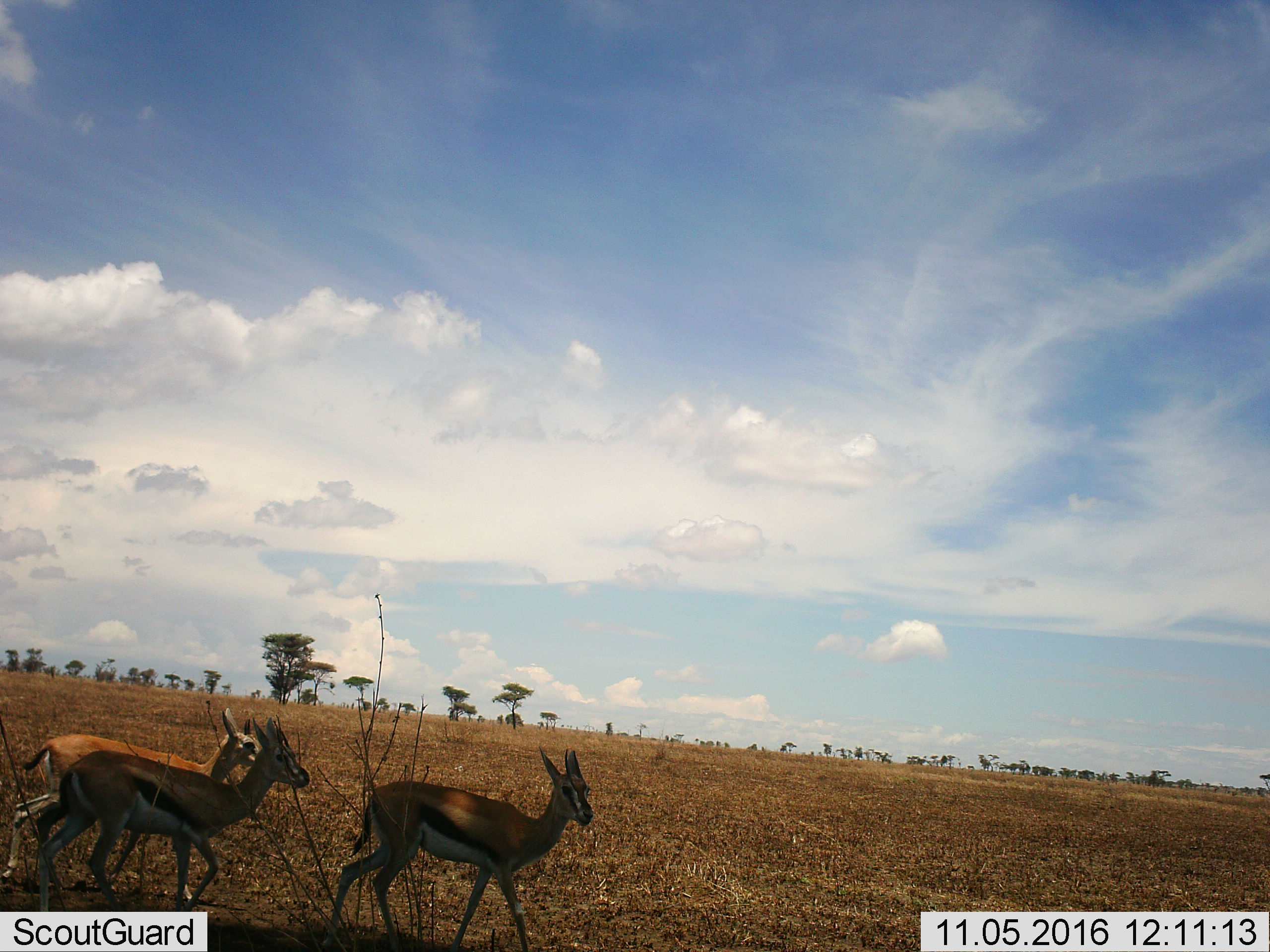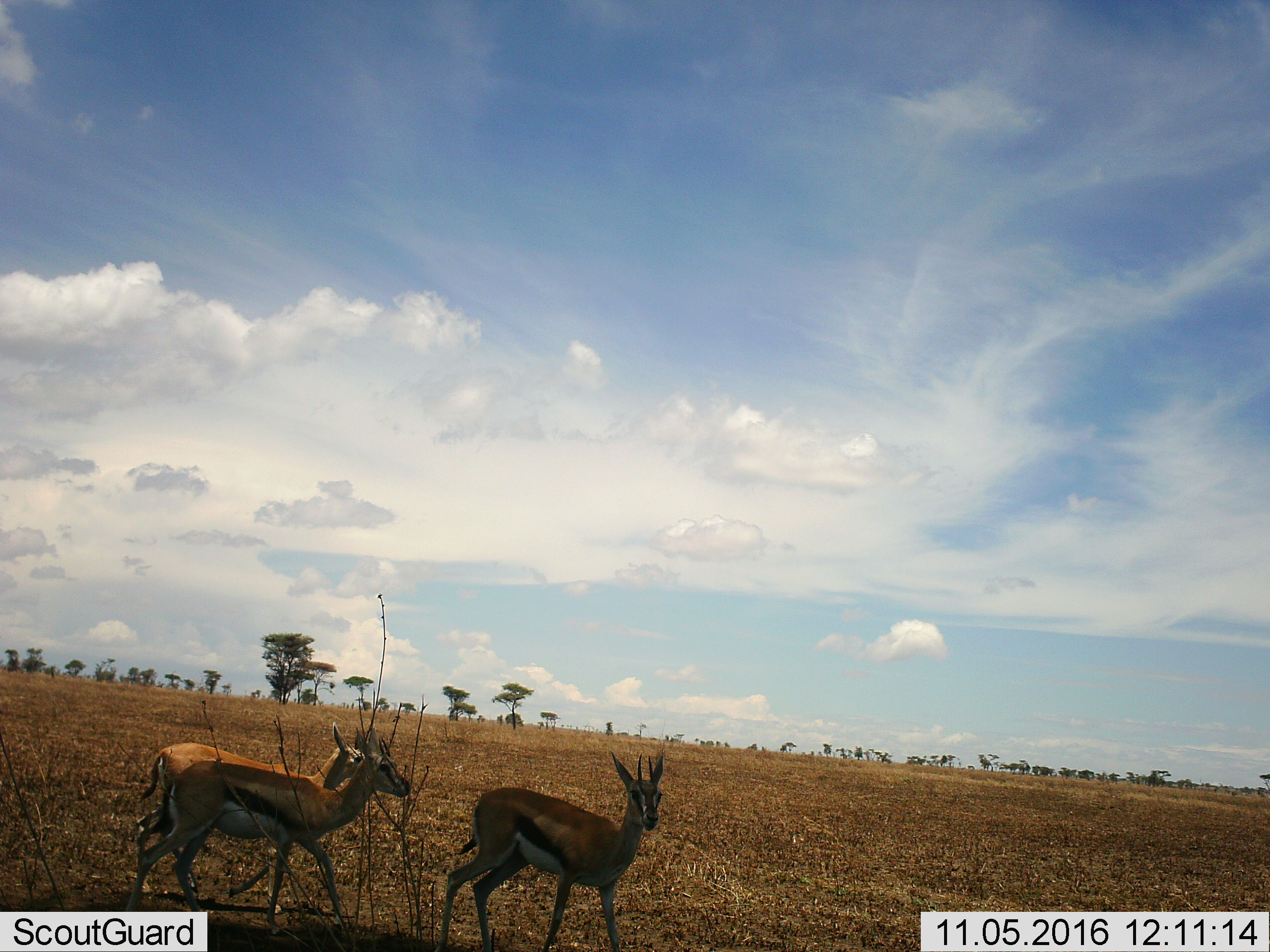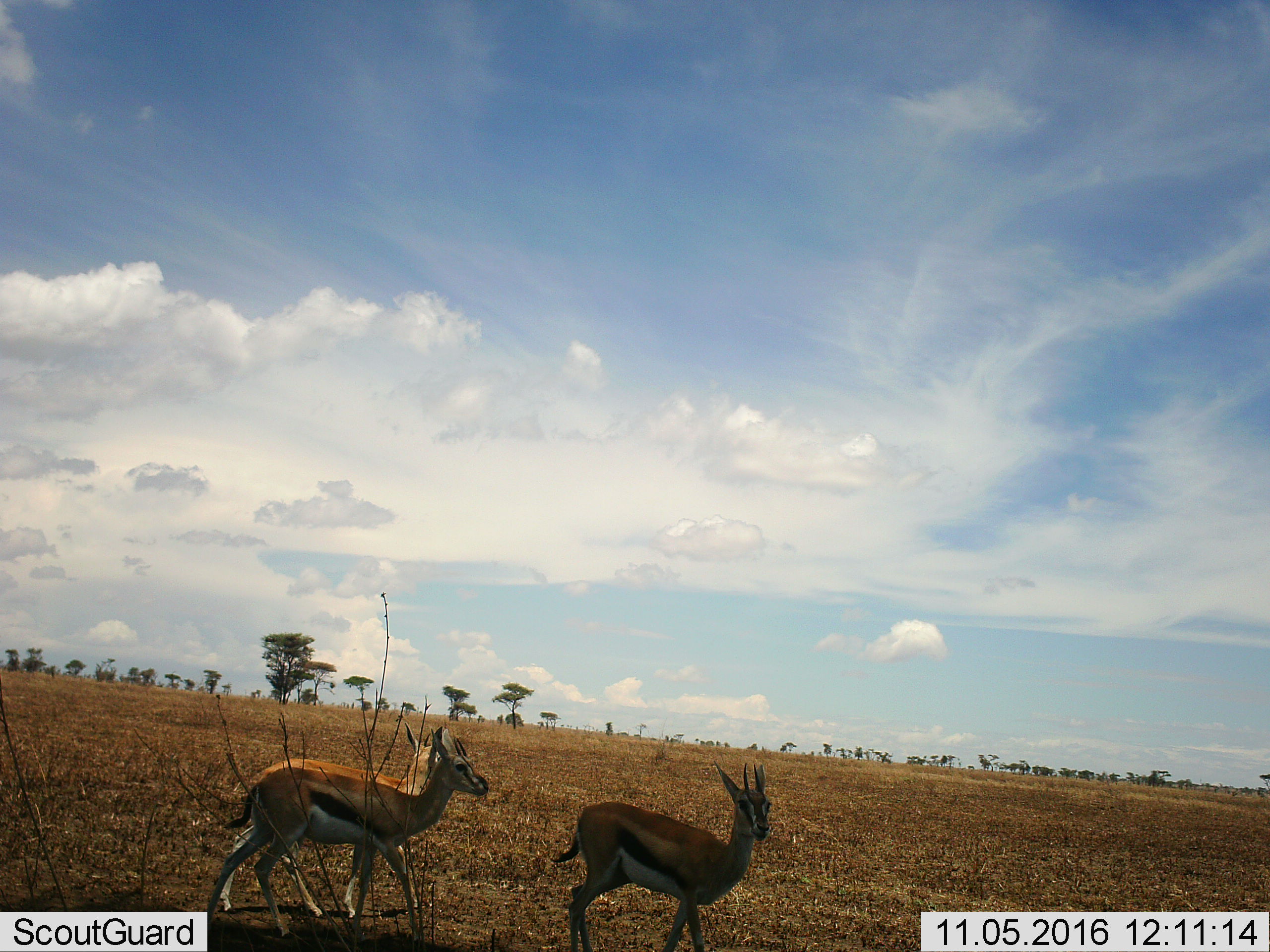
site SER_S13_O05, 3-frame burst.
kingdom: Animalia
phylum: Chordata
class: Mammalia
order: Artiodactyla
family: Bovidae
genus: Eudorcas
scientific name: Eudorcas thomsonii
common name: thomson's gazelle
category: gazellethomsons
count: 3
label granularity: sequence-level